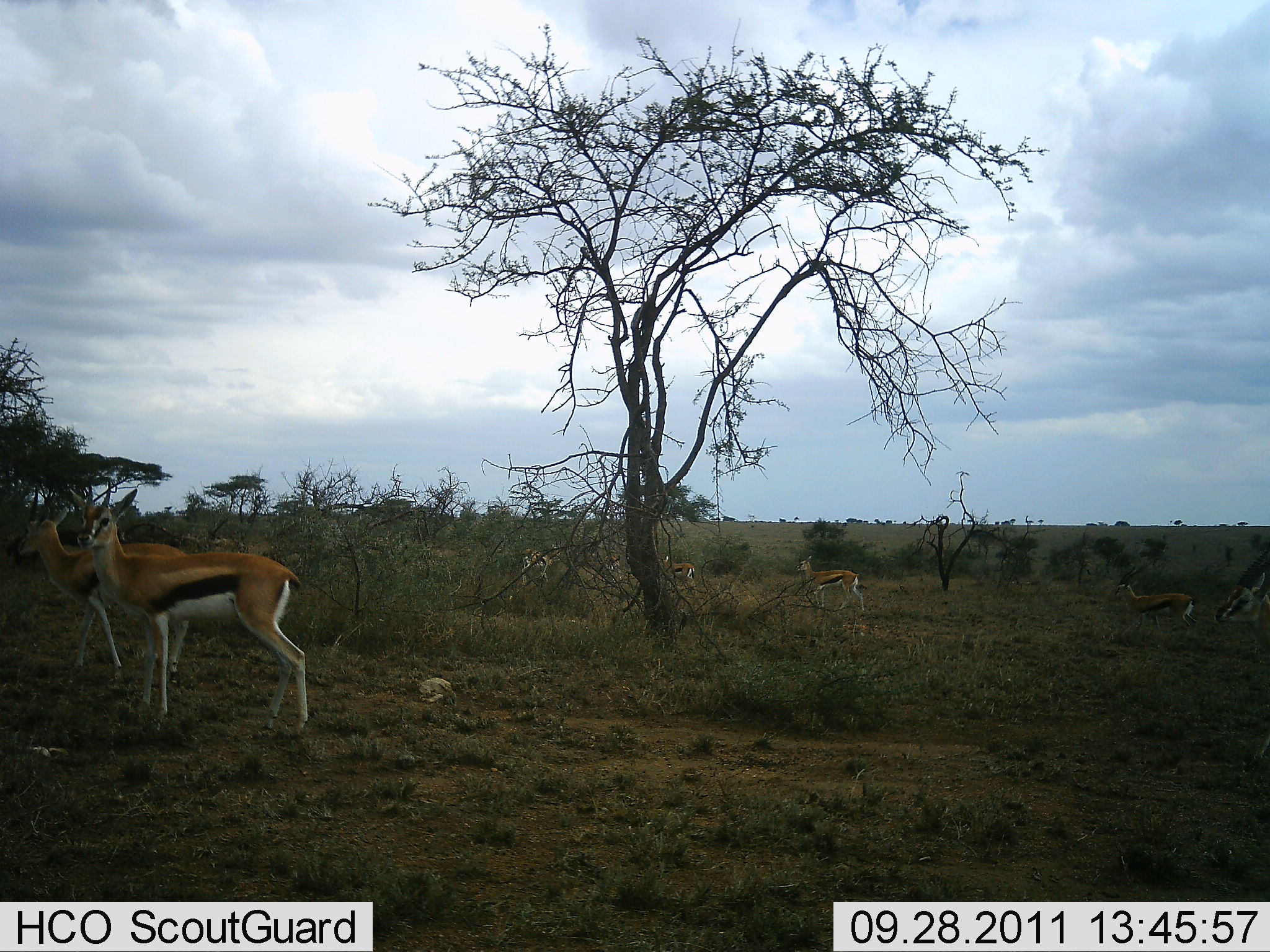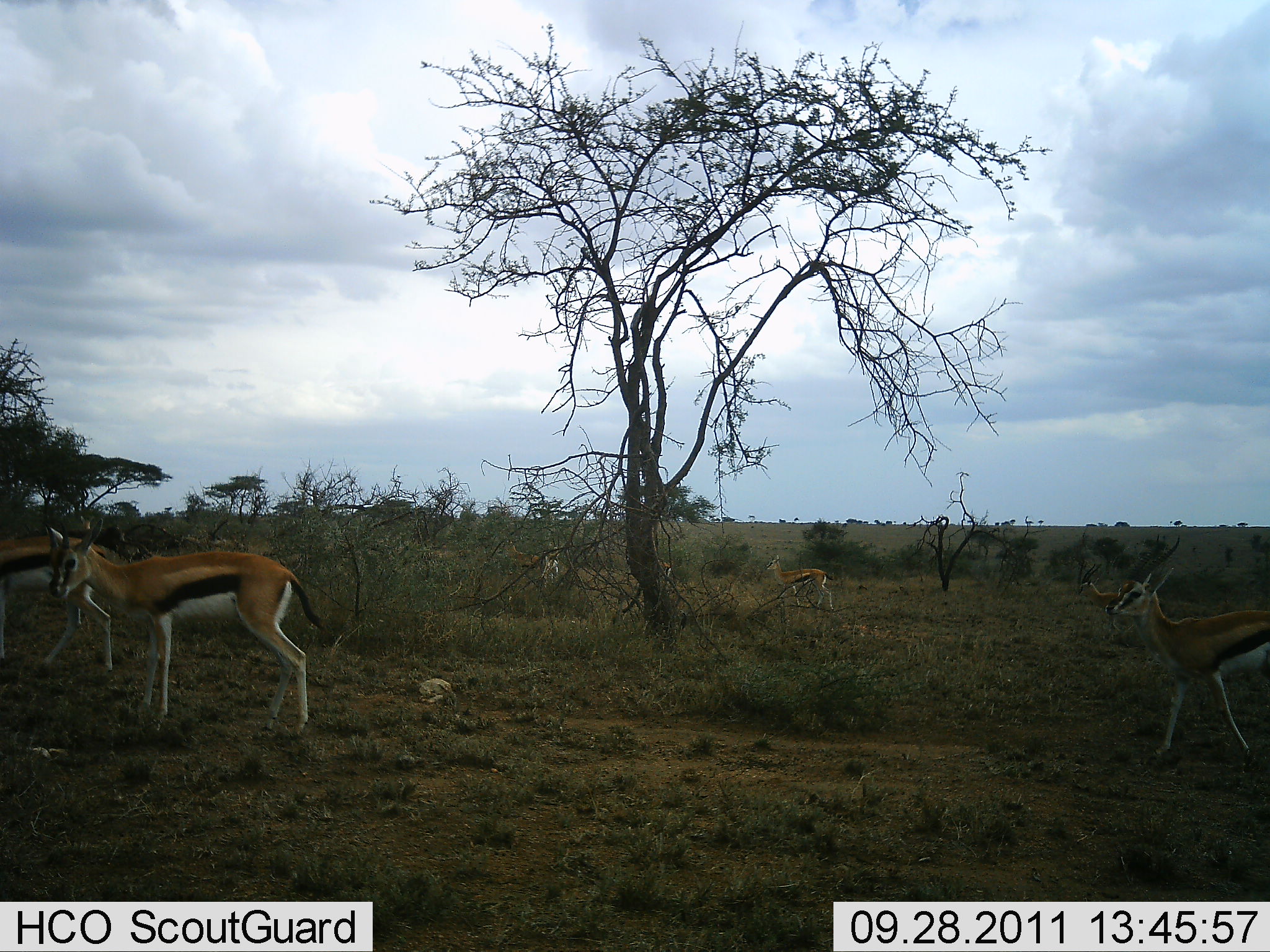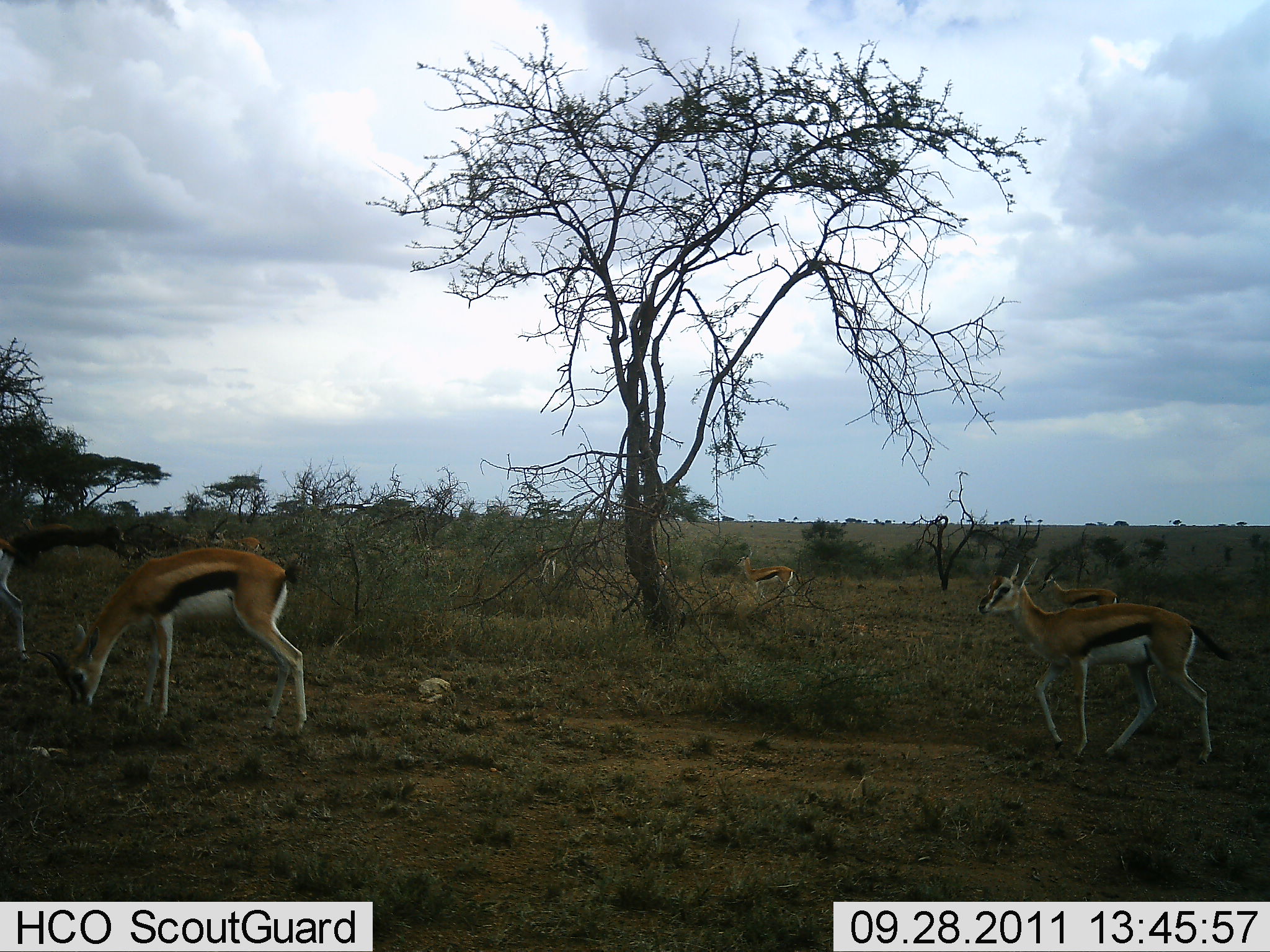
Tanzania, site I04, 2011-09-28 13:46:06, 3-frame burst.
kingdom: Animalia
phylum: Chordata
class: Mammalia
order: Artiodactyla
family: Bovidae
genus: Eudorcas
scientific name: Eudorcas thomsonii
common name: thomson's gazelle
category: gazellethomsons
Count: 8.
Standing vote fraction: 31%.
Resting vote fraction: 0%.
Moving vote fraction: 92%.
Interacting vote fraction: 0%.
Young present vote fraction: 0%.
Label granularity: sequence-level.